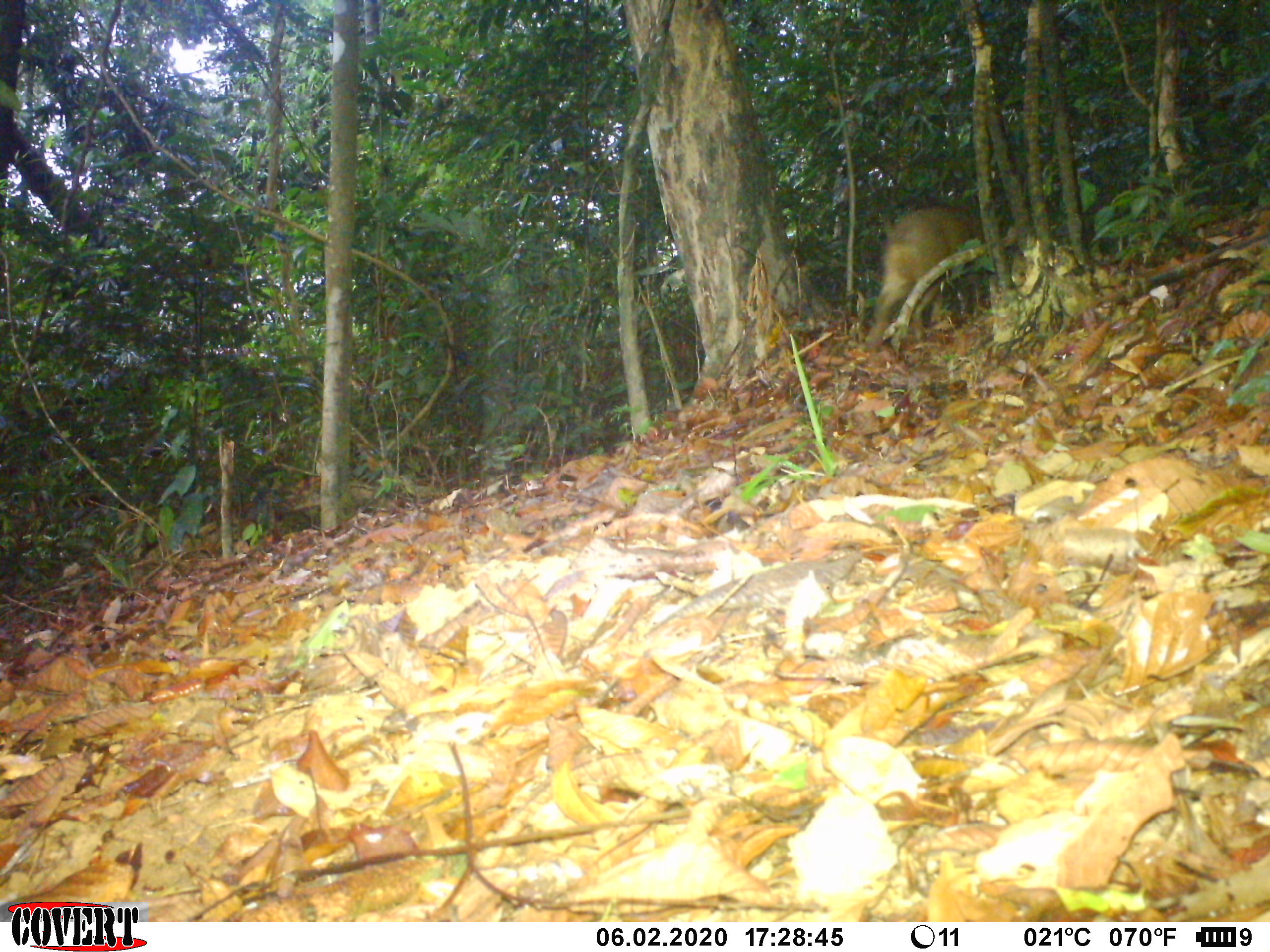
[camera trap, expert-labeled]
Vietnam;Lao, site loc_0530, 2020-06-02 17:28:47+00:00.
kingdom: Animalia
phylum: Chordata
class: Mammalia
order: Artiodactyla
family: Suidae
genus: Sus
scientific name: Sus scrofa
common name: eurasian wild pig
Eurasian wild pig (Sus scrofa). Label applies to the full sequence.